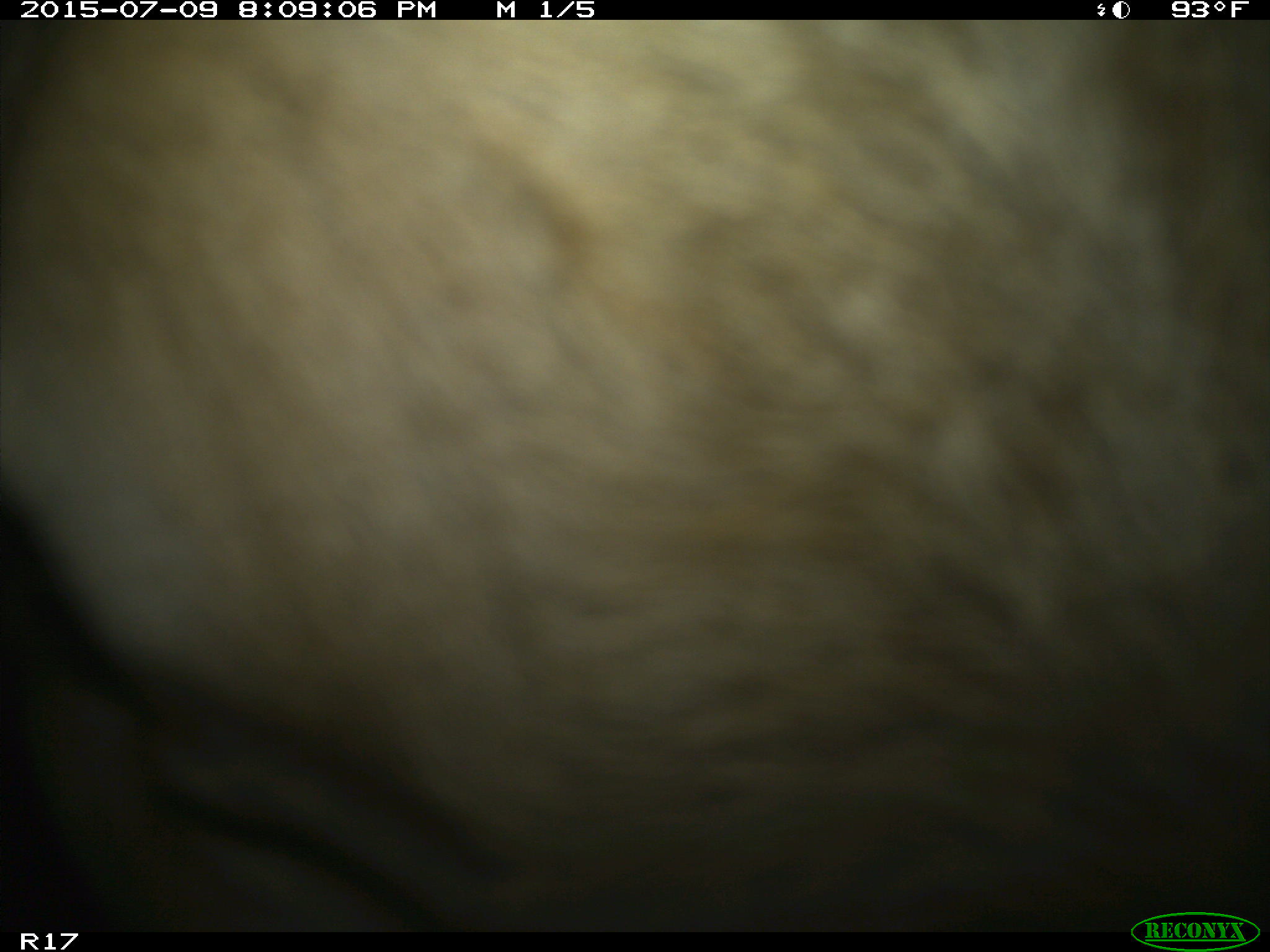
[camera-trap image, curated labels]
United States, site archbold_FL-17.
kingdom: Animalia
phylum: Chordata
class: Mammalia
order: Artiodactyla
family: Bovidae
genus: Bos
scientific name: Bos taurus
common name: domestic cow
Bos taurus (domestic cow).